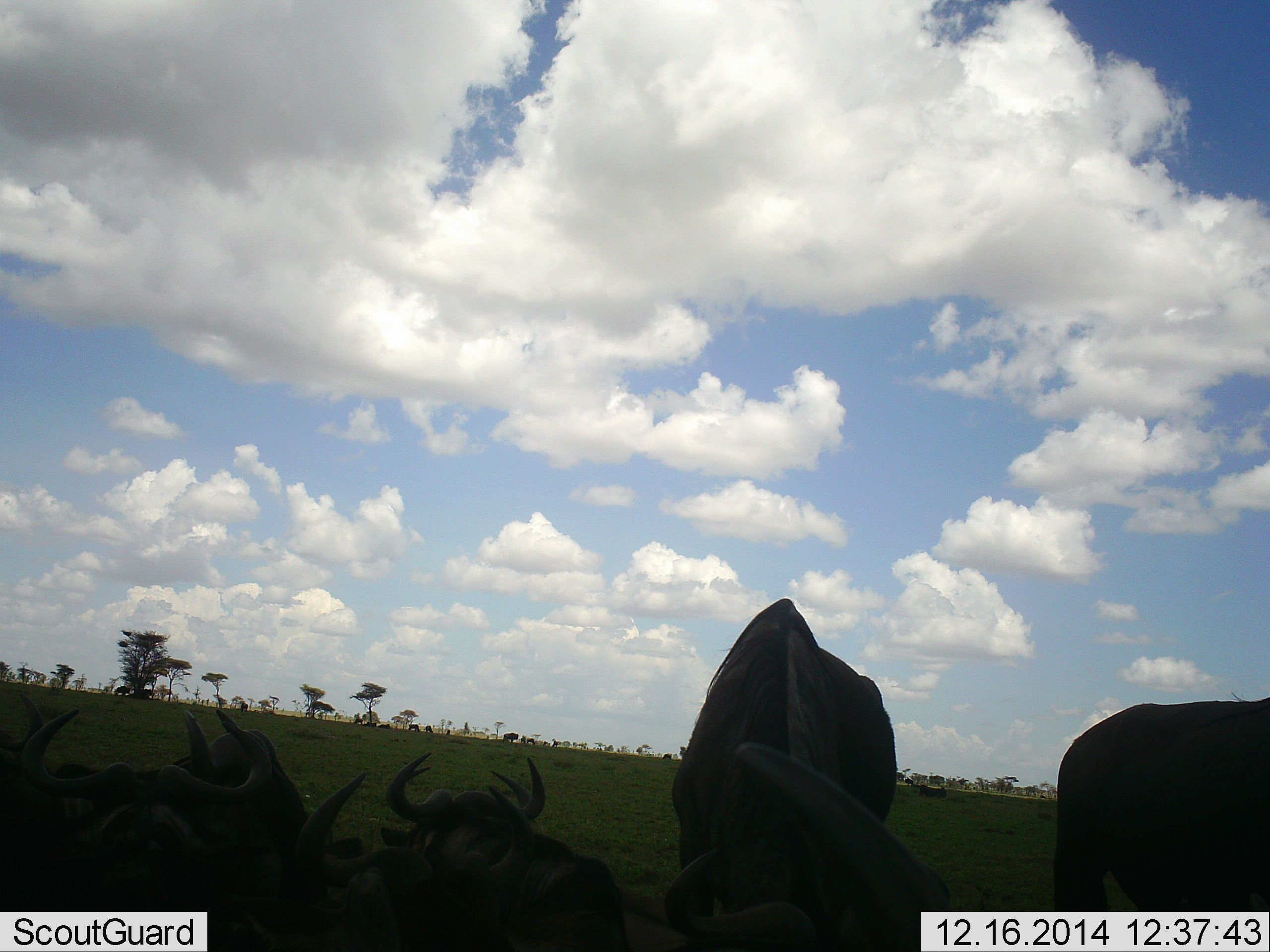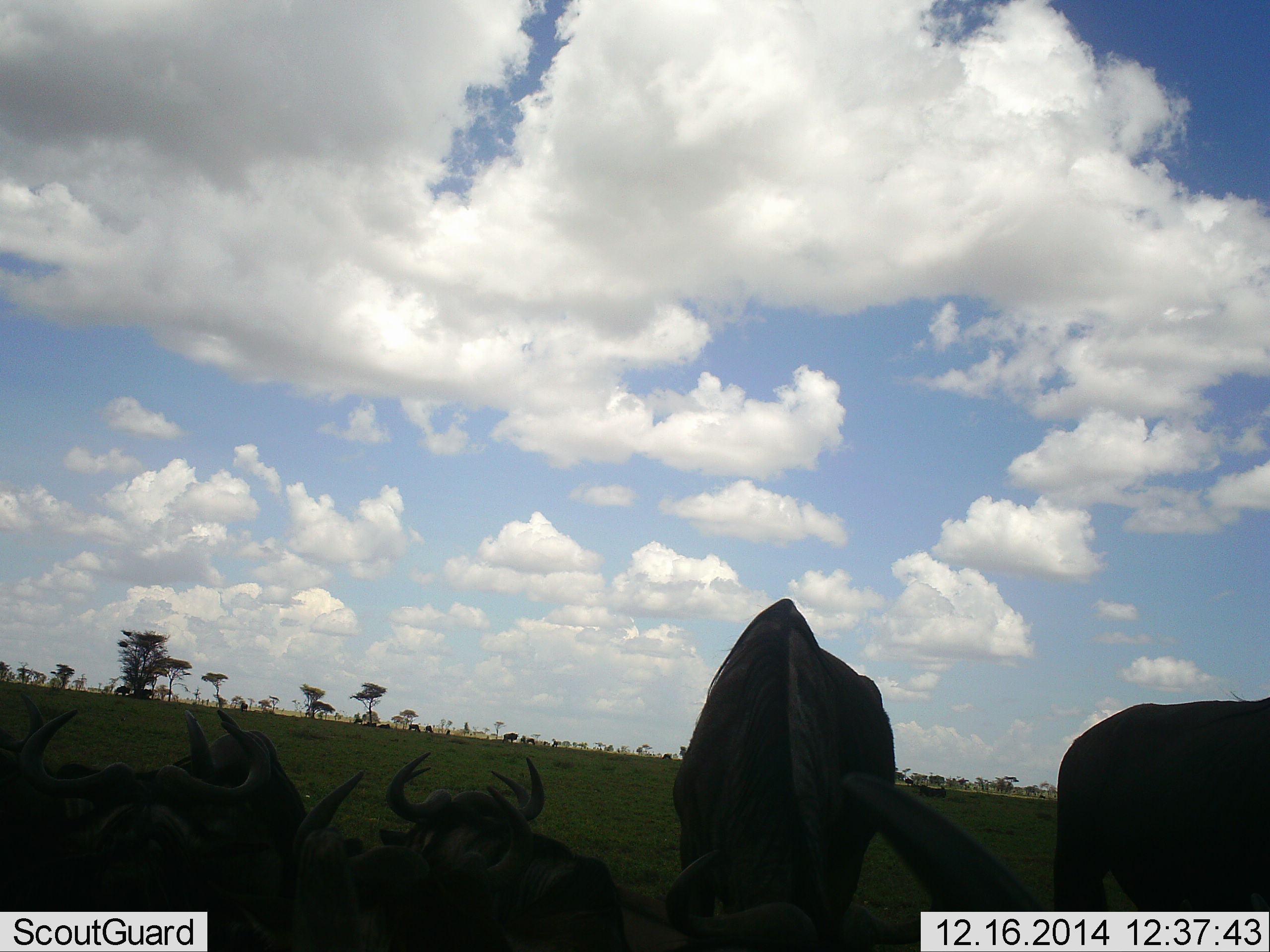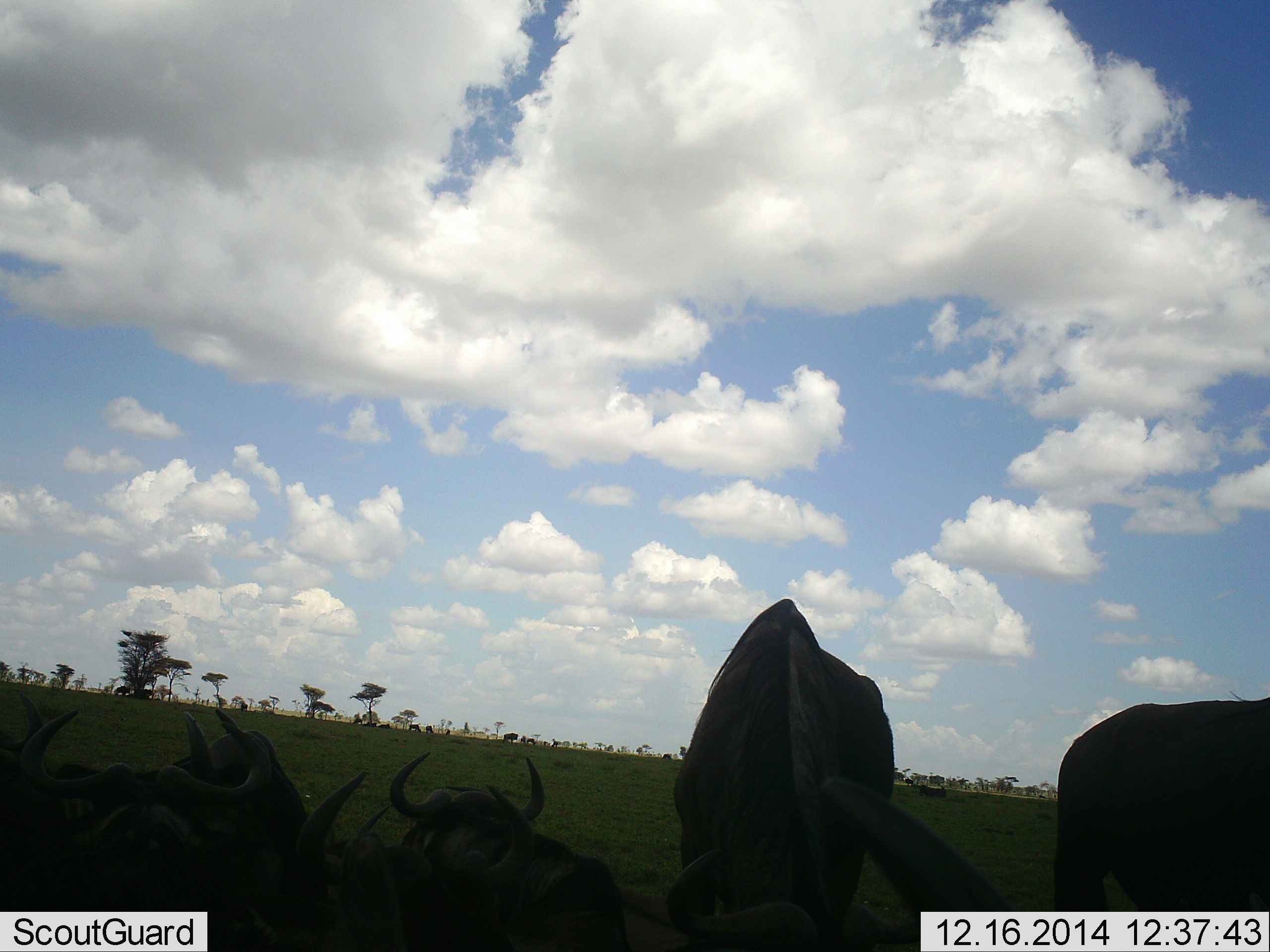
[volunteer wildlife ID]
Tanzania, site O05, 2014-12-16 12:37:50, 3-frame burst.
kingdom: Animalia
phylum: Chordata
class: Mammalia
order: Artiodactyla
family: Bovidae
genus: Connochaetes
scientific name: Connochaetes taurinus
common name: blue wildebeest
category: wildebeest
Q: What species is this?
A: Wildebeest (blue wildebeest) (Connochaetes taurinus).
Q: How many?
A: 6.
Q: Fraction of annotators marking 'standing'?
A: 90%.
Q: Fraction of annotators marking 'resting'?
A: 90%.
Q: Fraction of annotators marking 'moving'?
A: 0%.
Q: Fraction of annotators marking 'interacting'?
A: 0%.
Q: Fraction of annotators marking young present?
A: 0%.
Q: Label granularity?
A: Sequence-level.